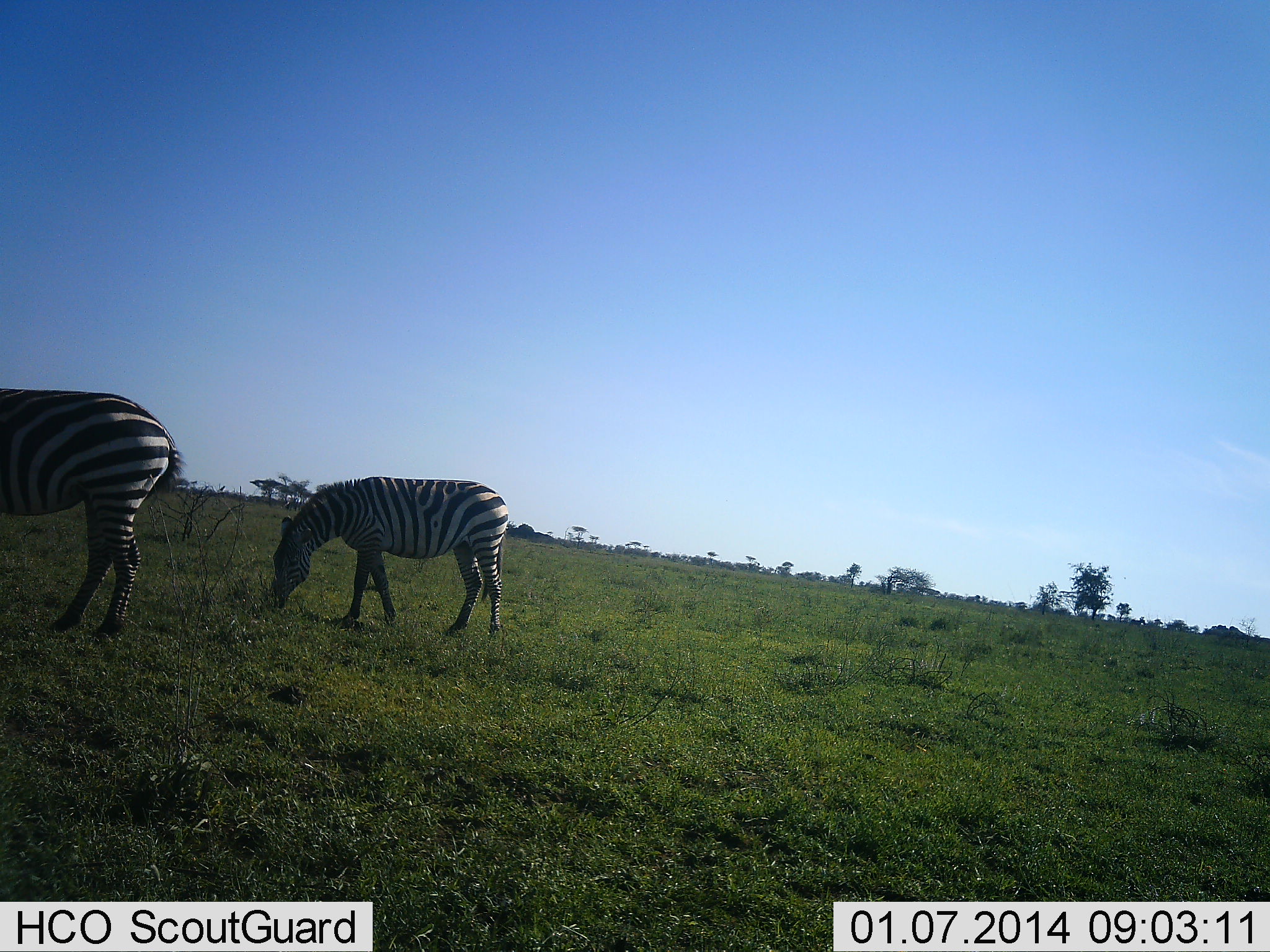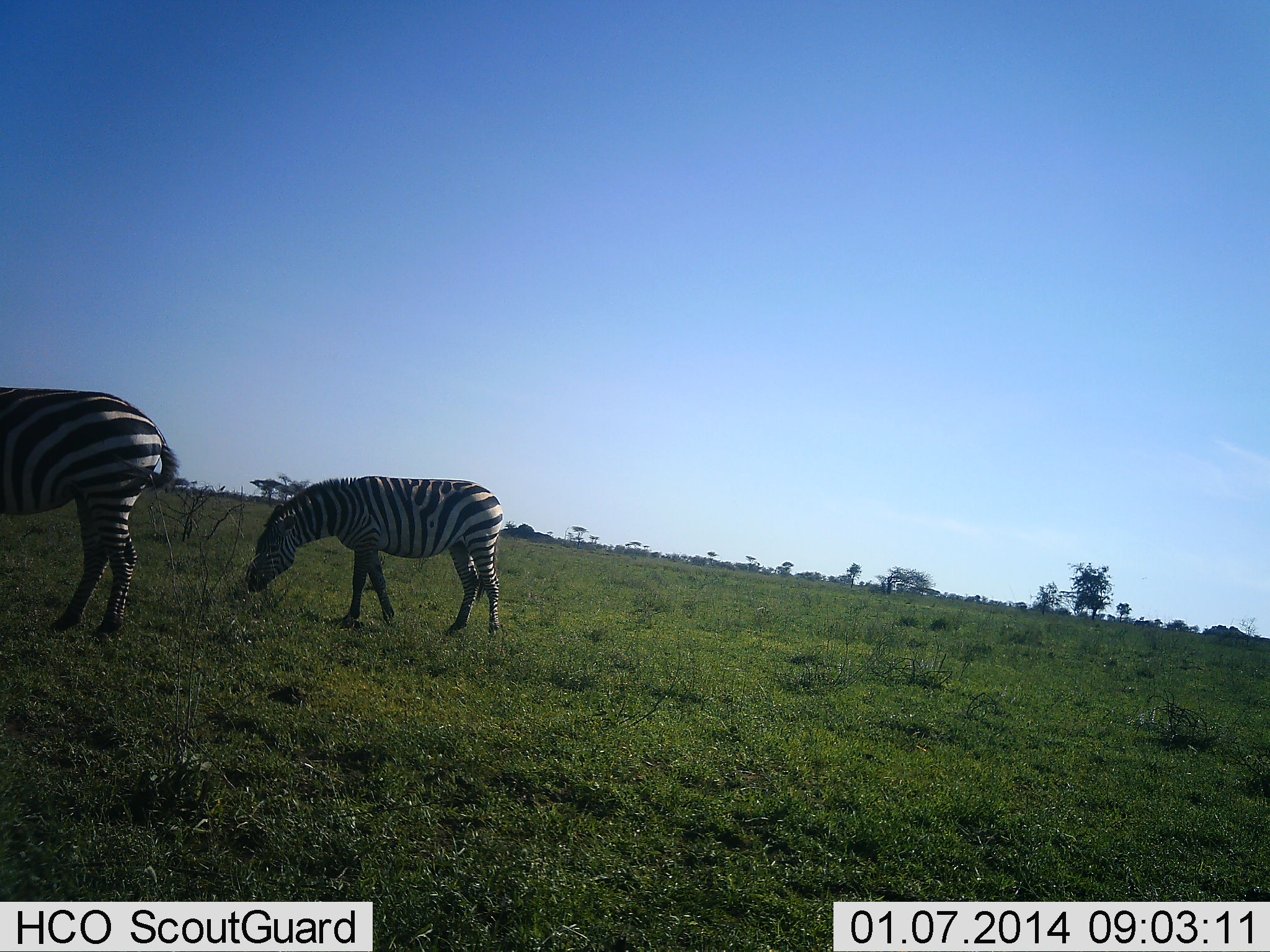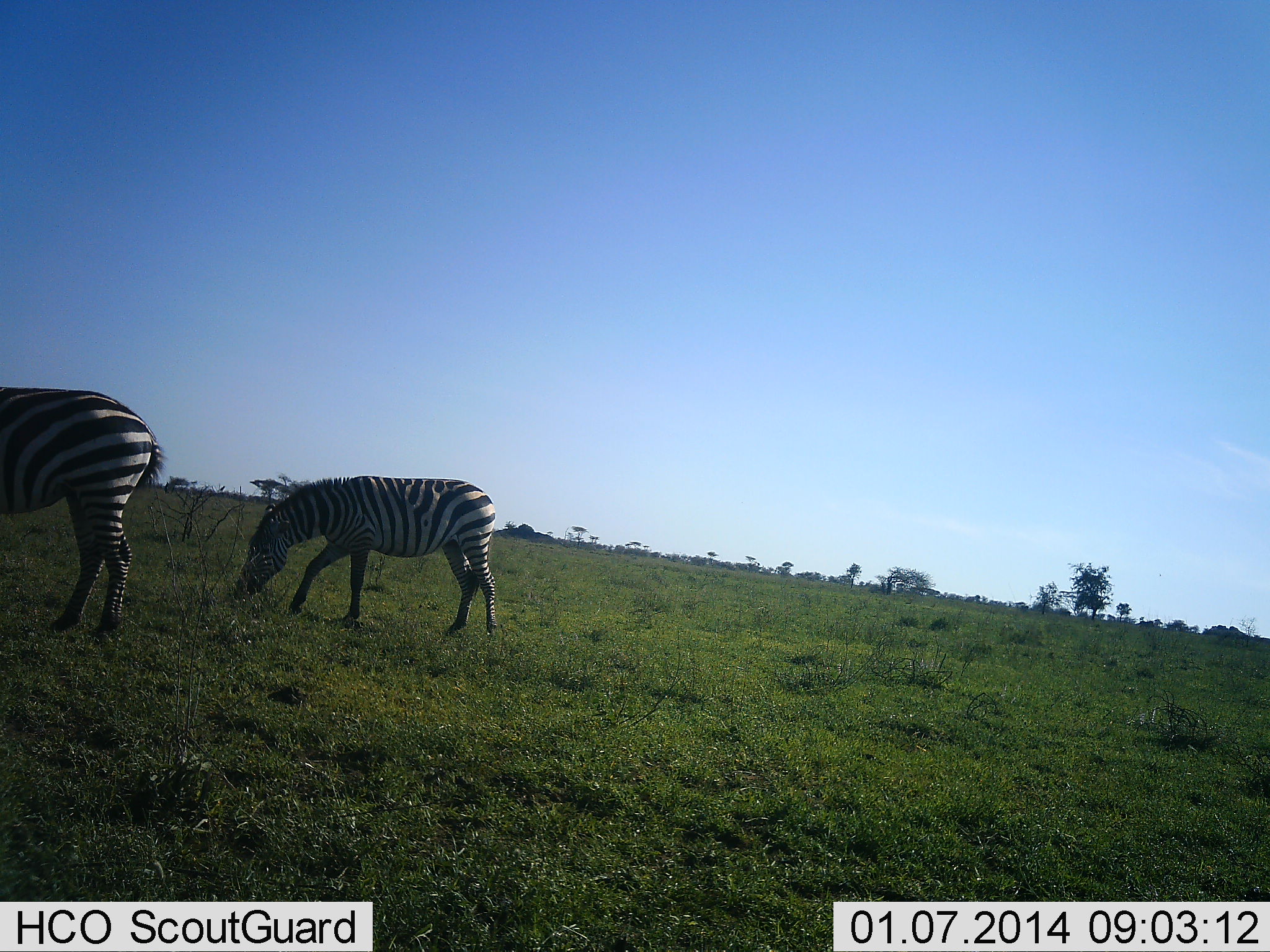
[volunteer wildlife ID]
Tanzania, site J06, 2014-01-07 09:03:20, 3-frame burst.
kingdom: Animalia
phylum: Chordata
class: Mammalia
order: Perissodactyla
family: Equidae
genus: Equus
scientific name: Equus quagga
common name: plains zebra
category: zebra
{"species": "zebra (plains zebra) (Equus quagga)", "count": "2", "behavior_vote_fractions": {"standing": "30%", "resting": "0%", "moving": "10%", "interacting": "0%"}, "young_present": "0%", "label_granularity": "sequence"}